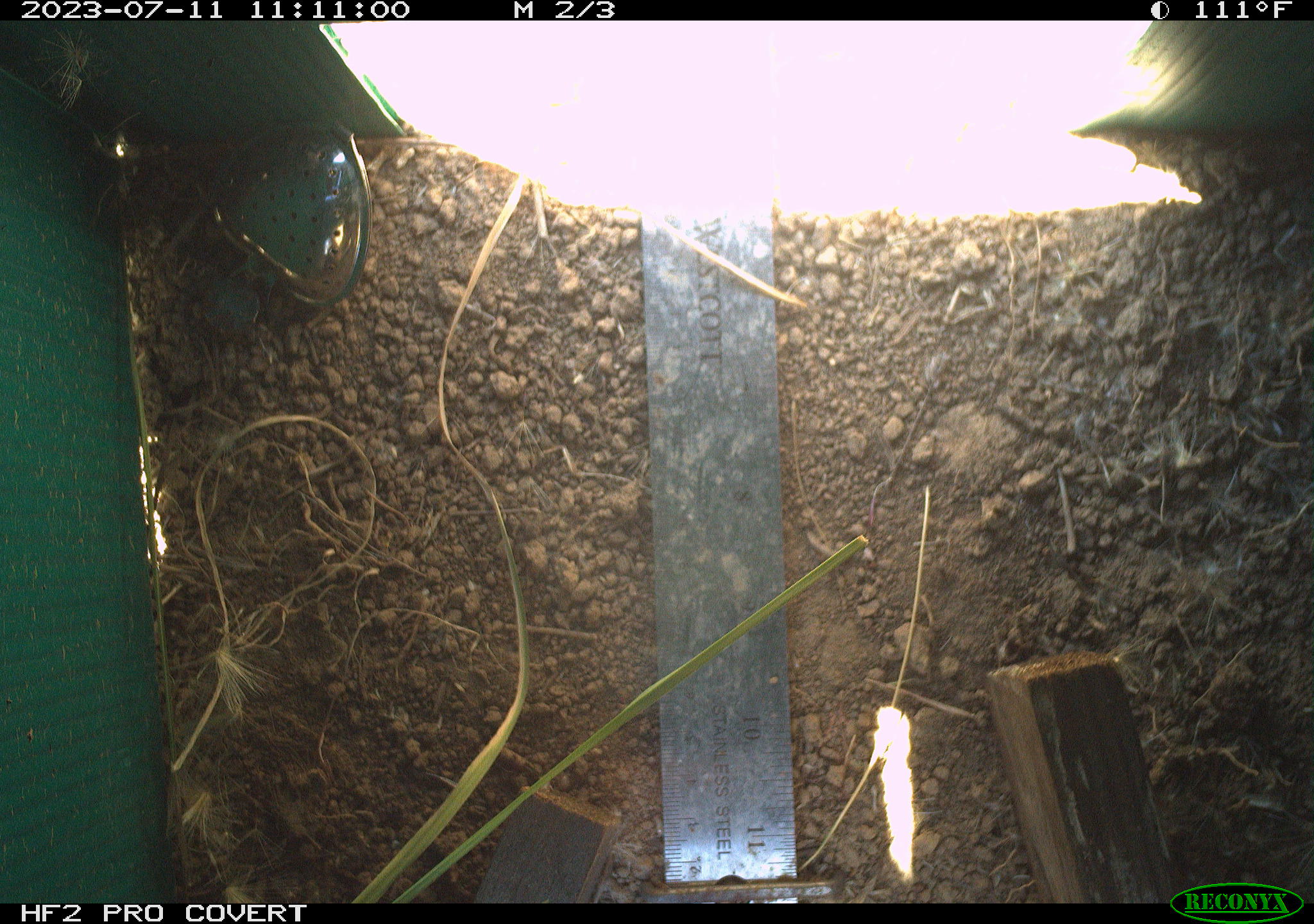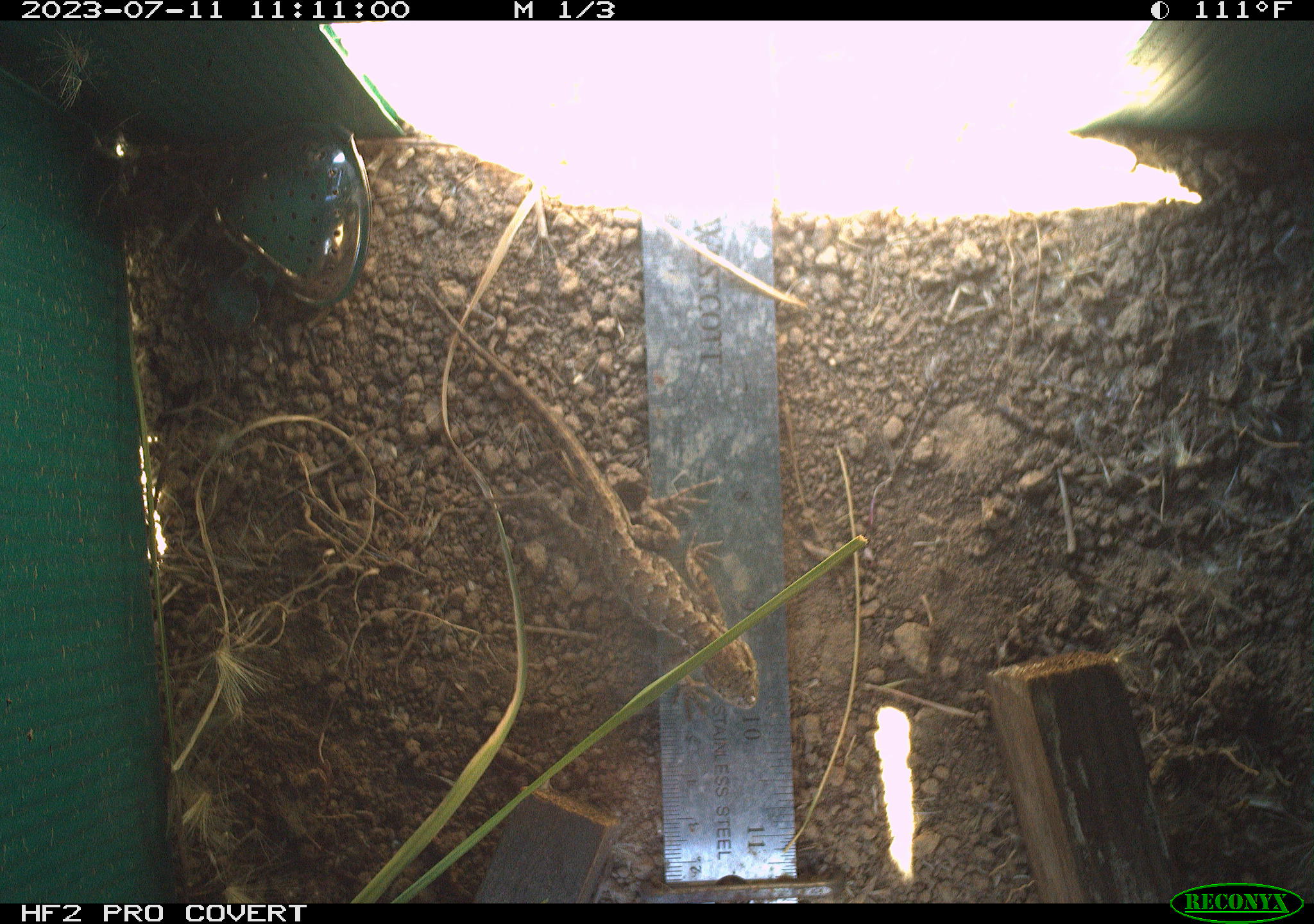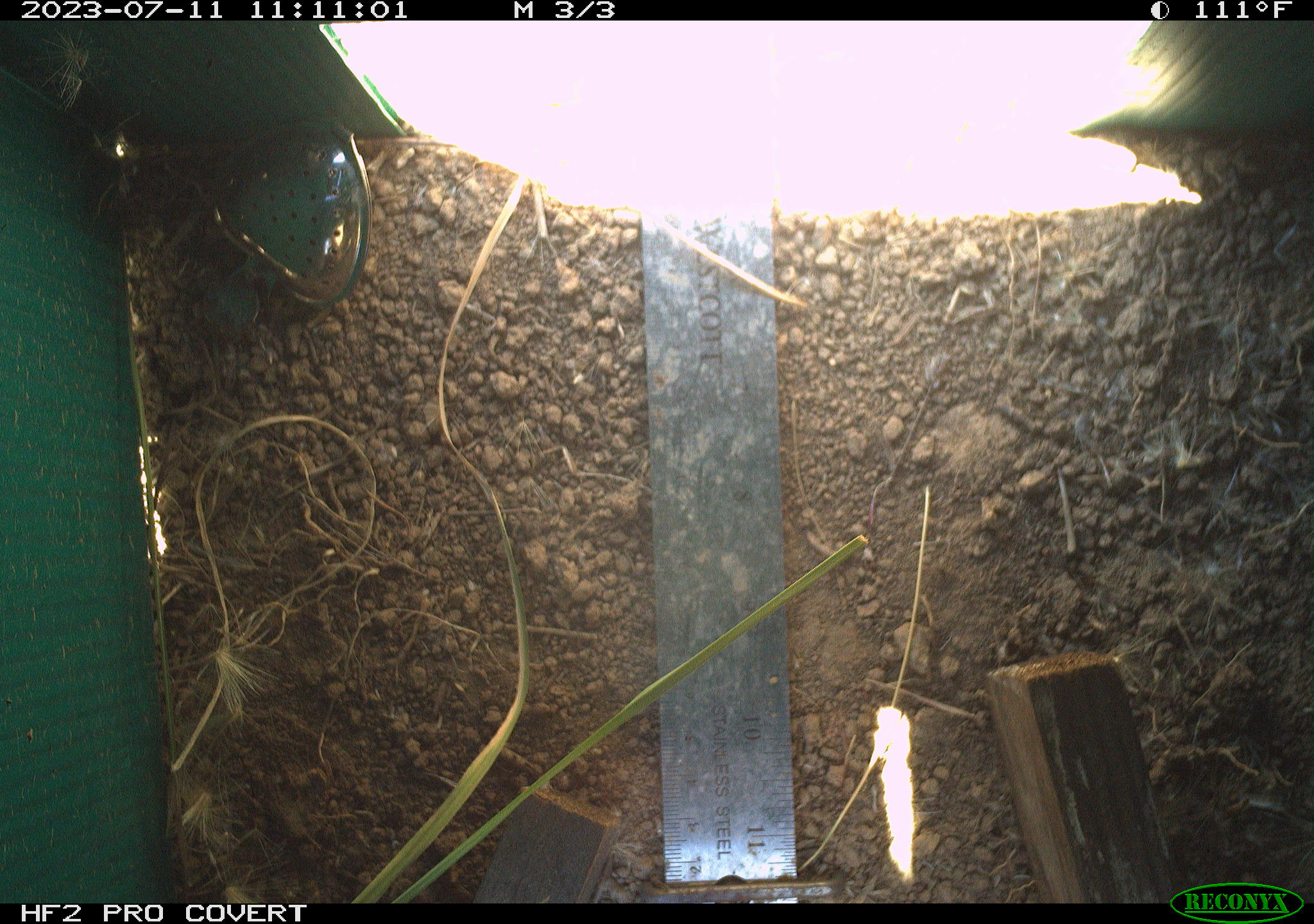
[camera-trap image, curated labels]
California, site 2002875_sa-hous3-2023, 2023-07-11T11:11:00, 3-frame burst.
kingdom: Animalia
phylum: Chordata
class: Reptilia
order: Squamata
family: Phrynosomatidae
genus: Sceloporus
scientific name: Sceloporus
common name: spiny lizards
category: sceloporus species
Sceloporus species (spiny lizards) (Sceloporus).